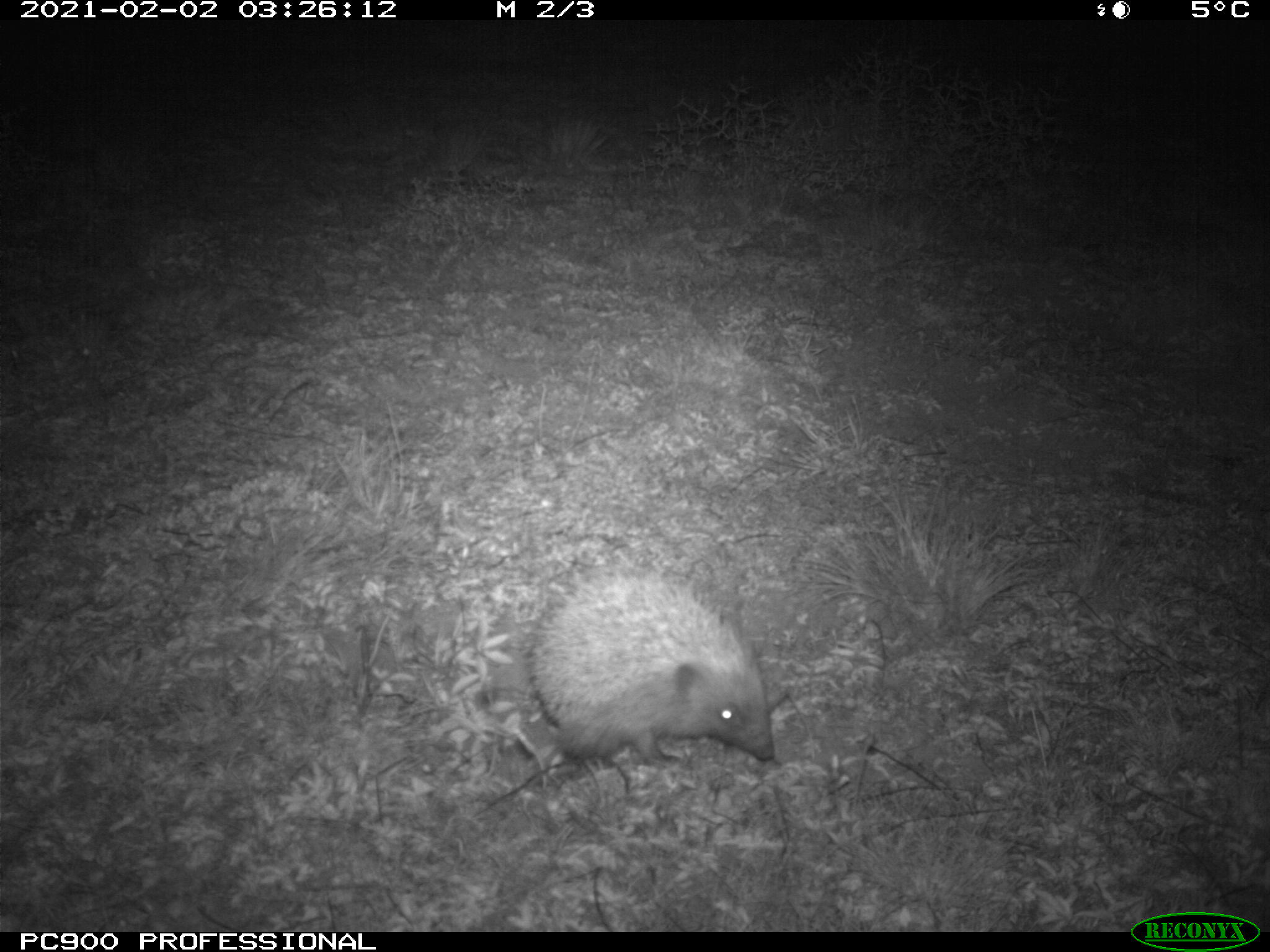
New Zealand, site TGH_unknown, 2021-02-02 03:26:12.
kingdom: Animalia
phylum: Chordata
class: Mammalia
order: Eulipotyphla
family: Erinaceidae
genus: Erinaceus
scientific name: Erinaceus europaeus europaeus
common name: european hedgehog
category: hedgehog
Hedgehog (european hedgehog) (Erinaceus europaeus europaeus).